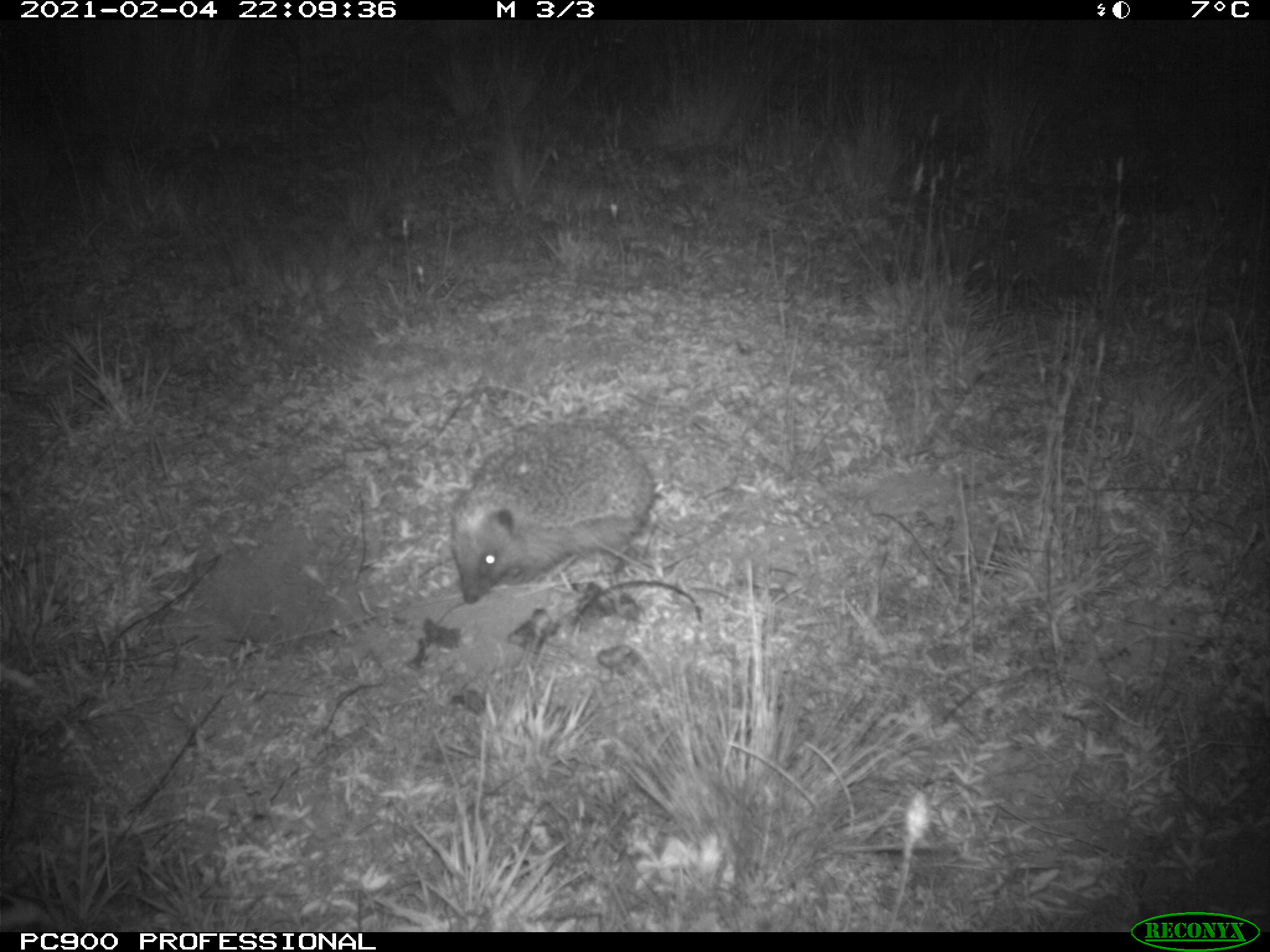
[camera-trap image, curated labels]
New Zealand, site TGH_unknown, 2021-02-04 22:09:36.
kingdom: Animalia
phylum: Chordata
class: Mammalia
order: Eulipotyphla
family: Erinaceidae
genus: Erinaceus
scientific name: Erinaceus europaeus europaeus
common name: european hedgehog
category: hedgehog